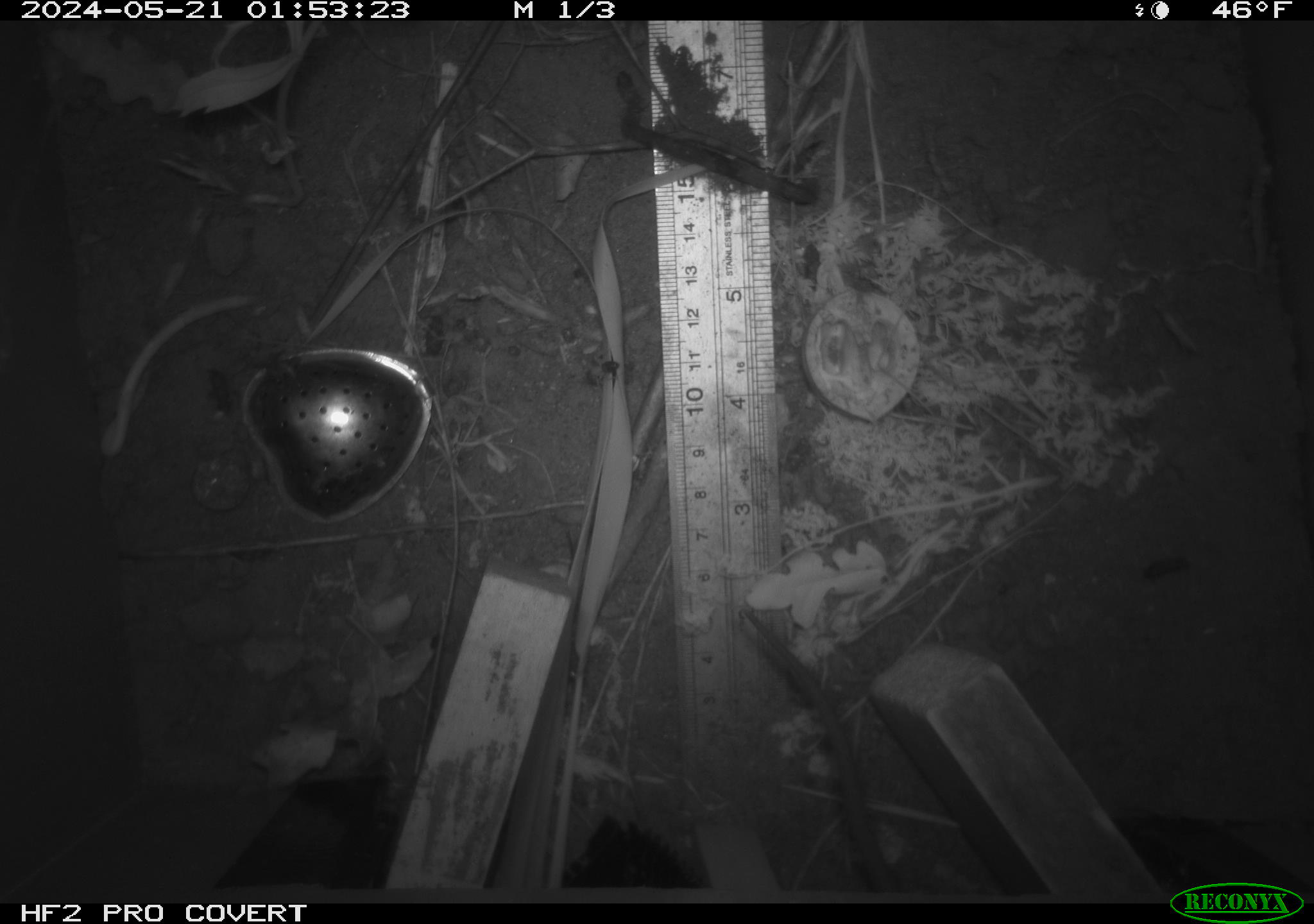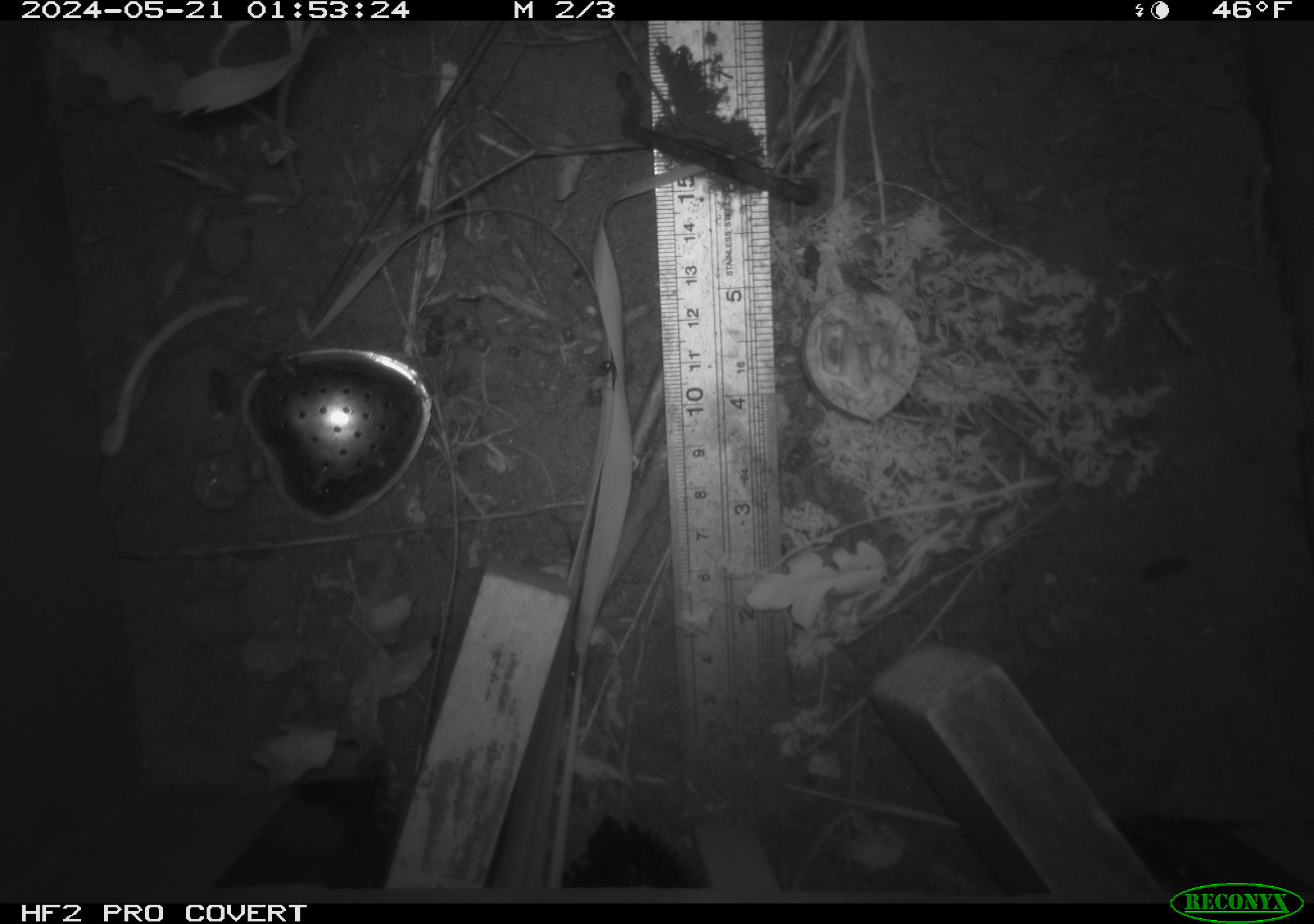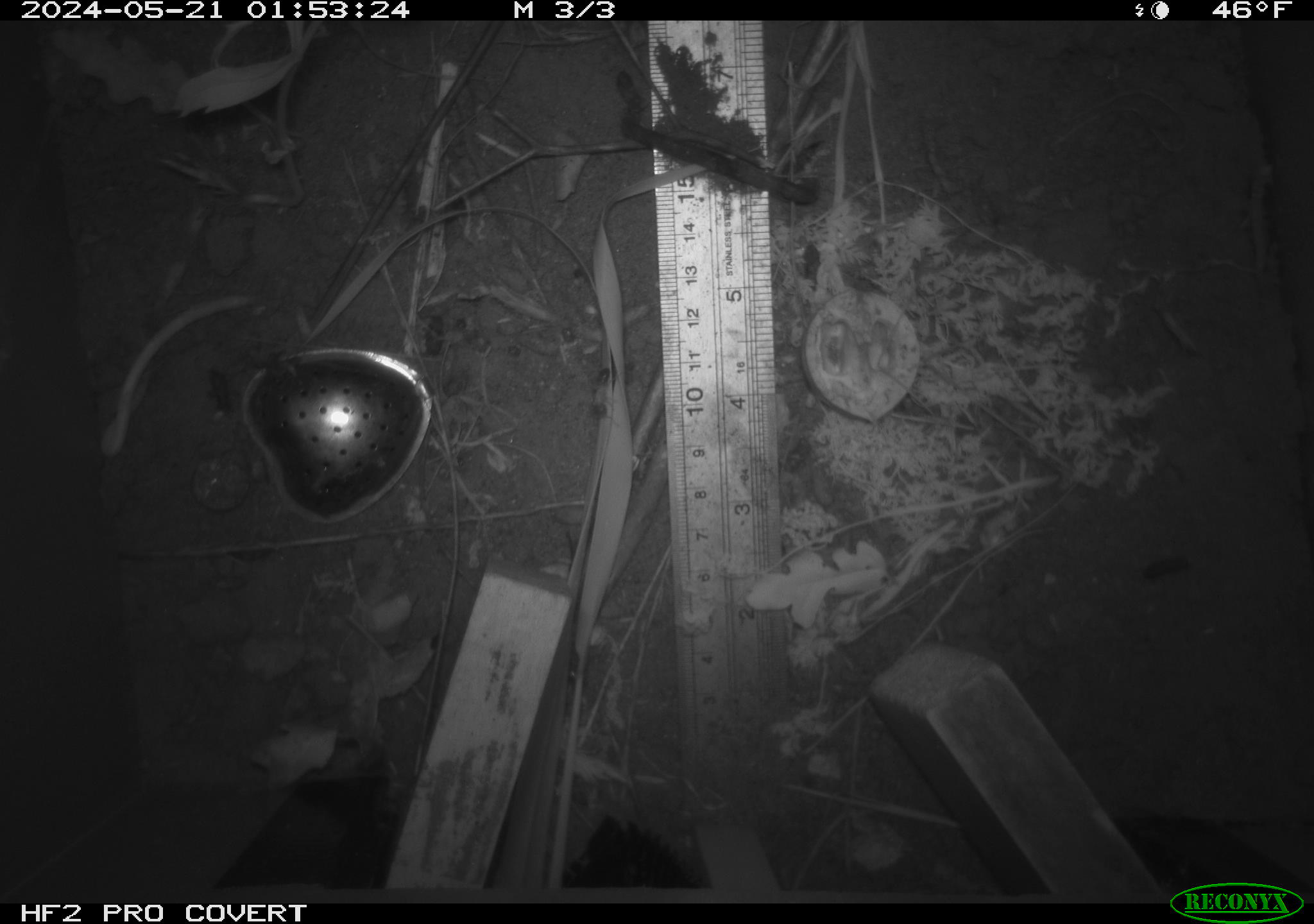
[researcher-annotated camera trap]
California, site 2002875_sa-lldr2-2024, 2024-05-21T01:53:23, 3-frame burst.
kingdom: Animalia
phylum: Chordata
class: Mammalia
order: Rodentia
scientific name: Rodentia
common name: rodent